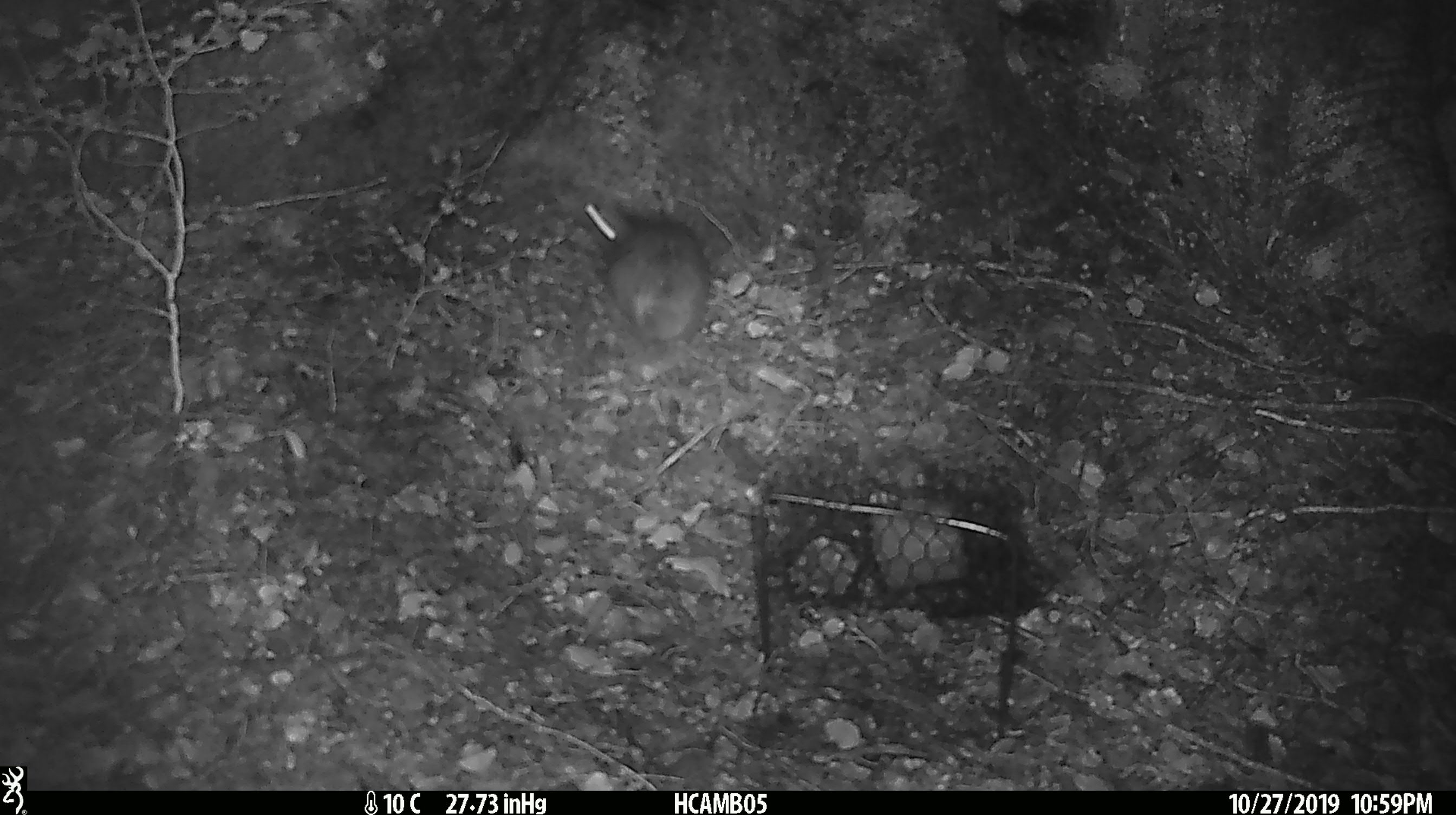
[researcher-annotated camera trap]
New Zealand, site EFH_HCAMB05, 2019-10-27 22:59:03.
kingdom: Animalia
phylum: Chordata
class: Mammalia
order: Rodentia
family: Muridae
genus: Rattus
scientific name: Rattus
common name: rat